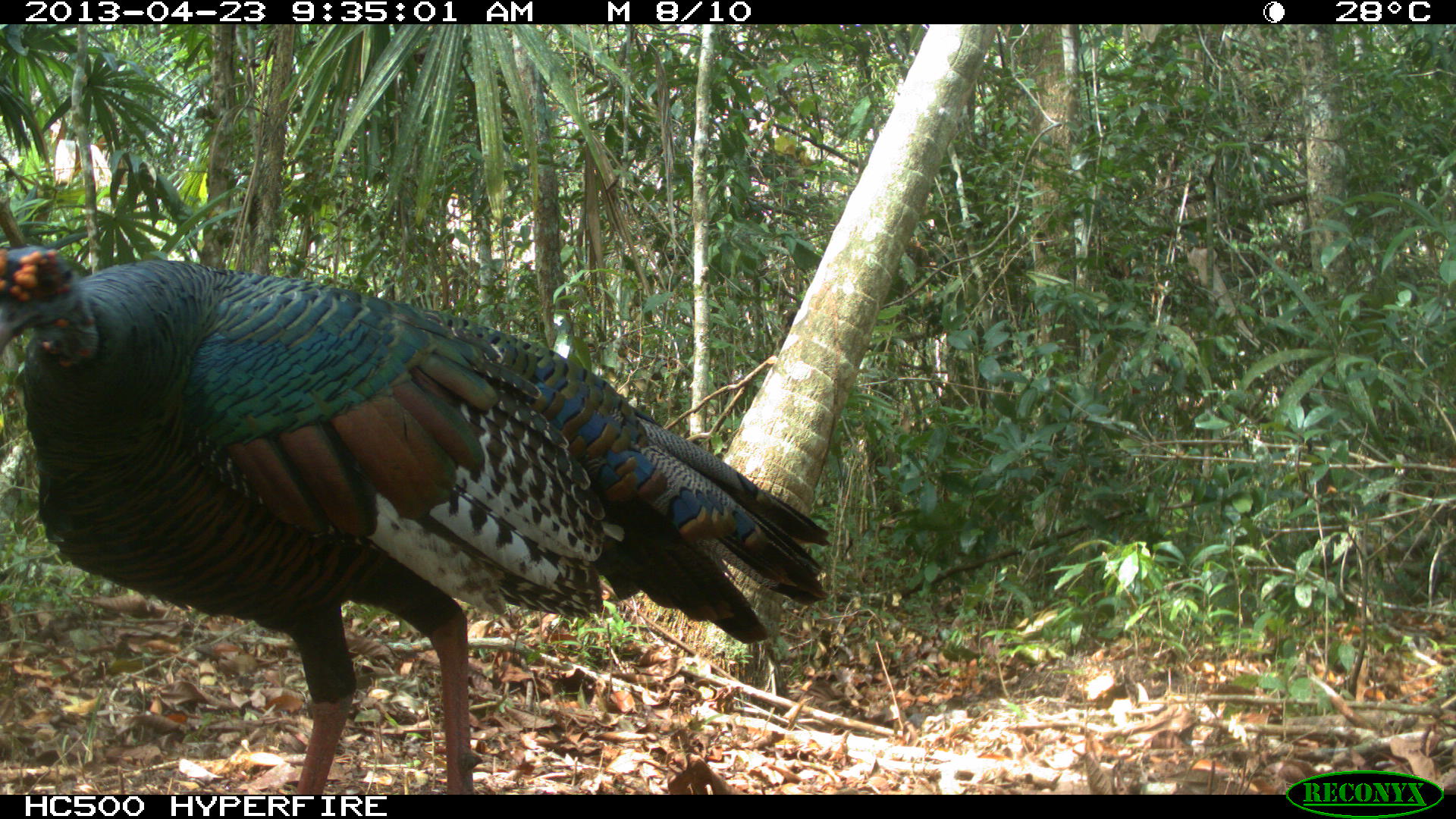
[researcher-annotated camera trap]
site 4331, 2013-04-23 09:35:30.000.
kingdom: Animalia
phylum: Chordata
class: Aves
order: Galliformes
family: Phasianidae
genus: Meleagris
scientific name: Meleagris ocellata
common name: ocellated turkey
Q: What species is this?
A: Meleagris ocellata (ocellated turkey).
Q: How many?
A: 1.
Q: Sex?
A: Male.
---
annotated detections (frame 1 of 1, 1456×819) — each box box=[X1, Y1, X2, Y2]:
meleagris ocellata: box=[0, 241, 831, 794]